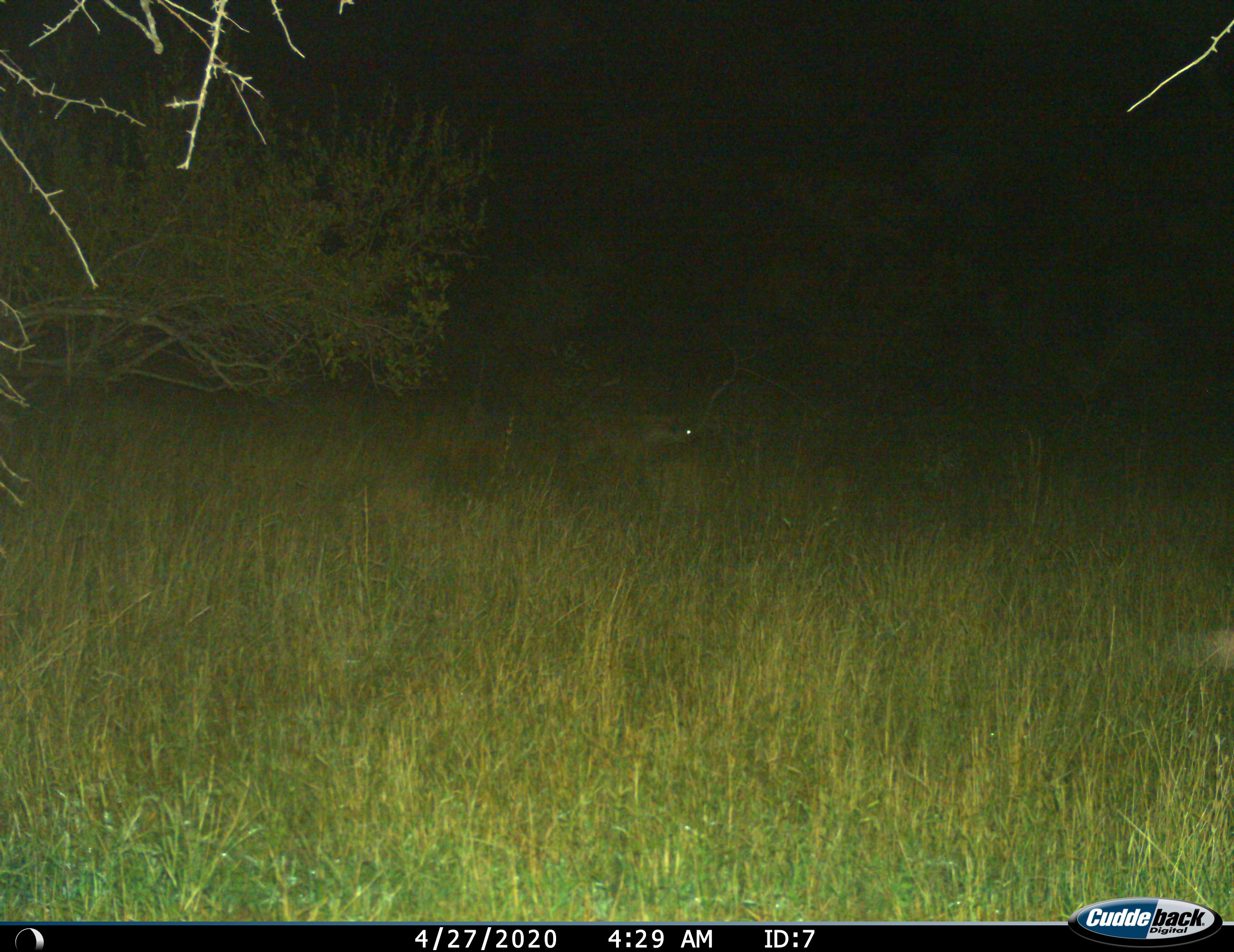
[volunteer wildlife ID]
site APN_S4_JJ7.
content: unidentified animal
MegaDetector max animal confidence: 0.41